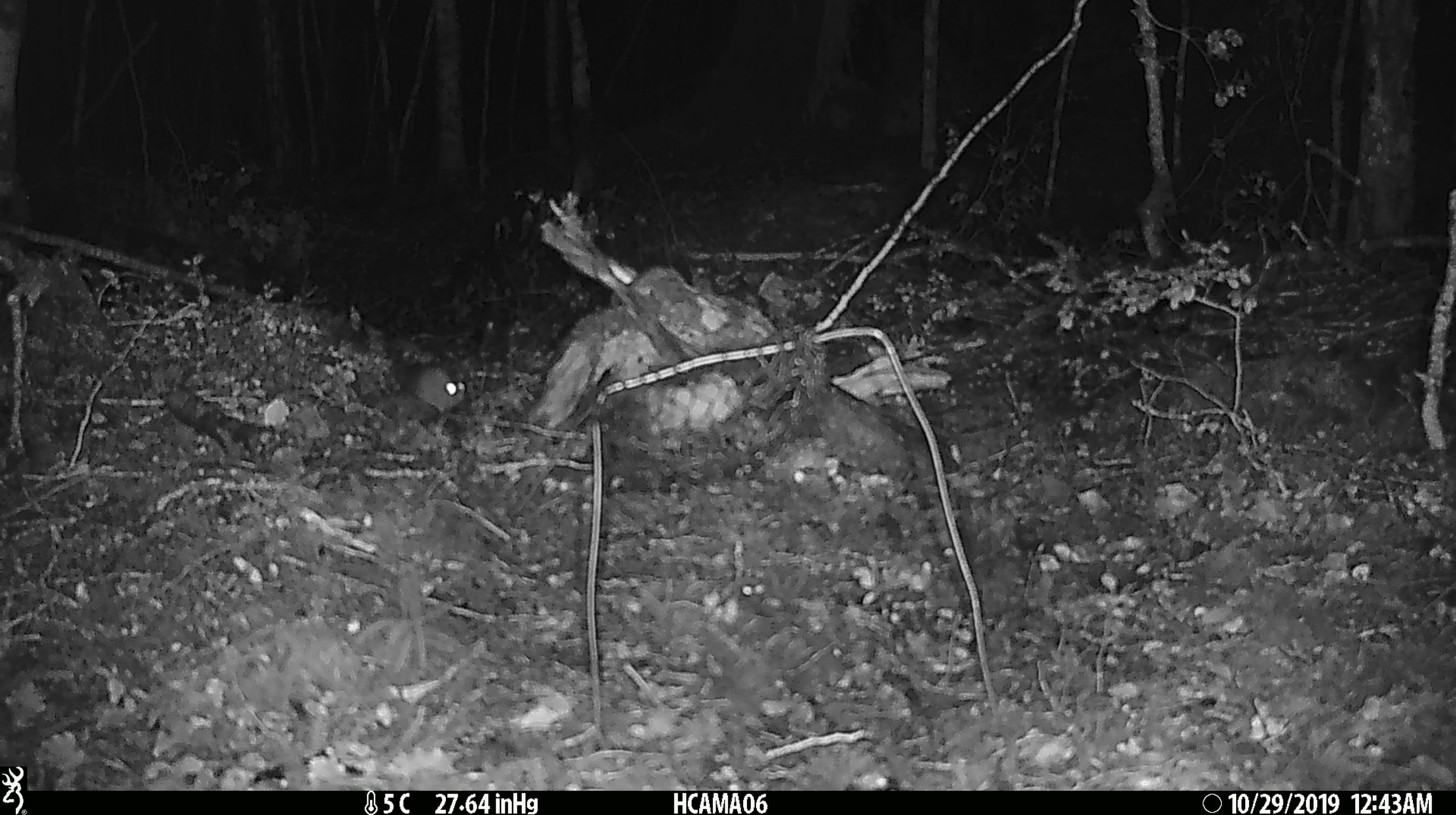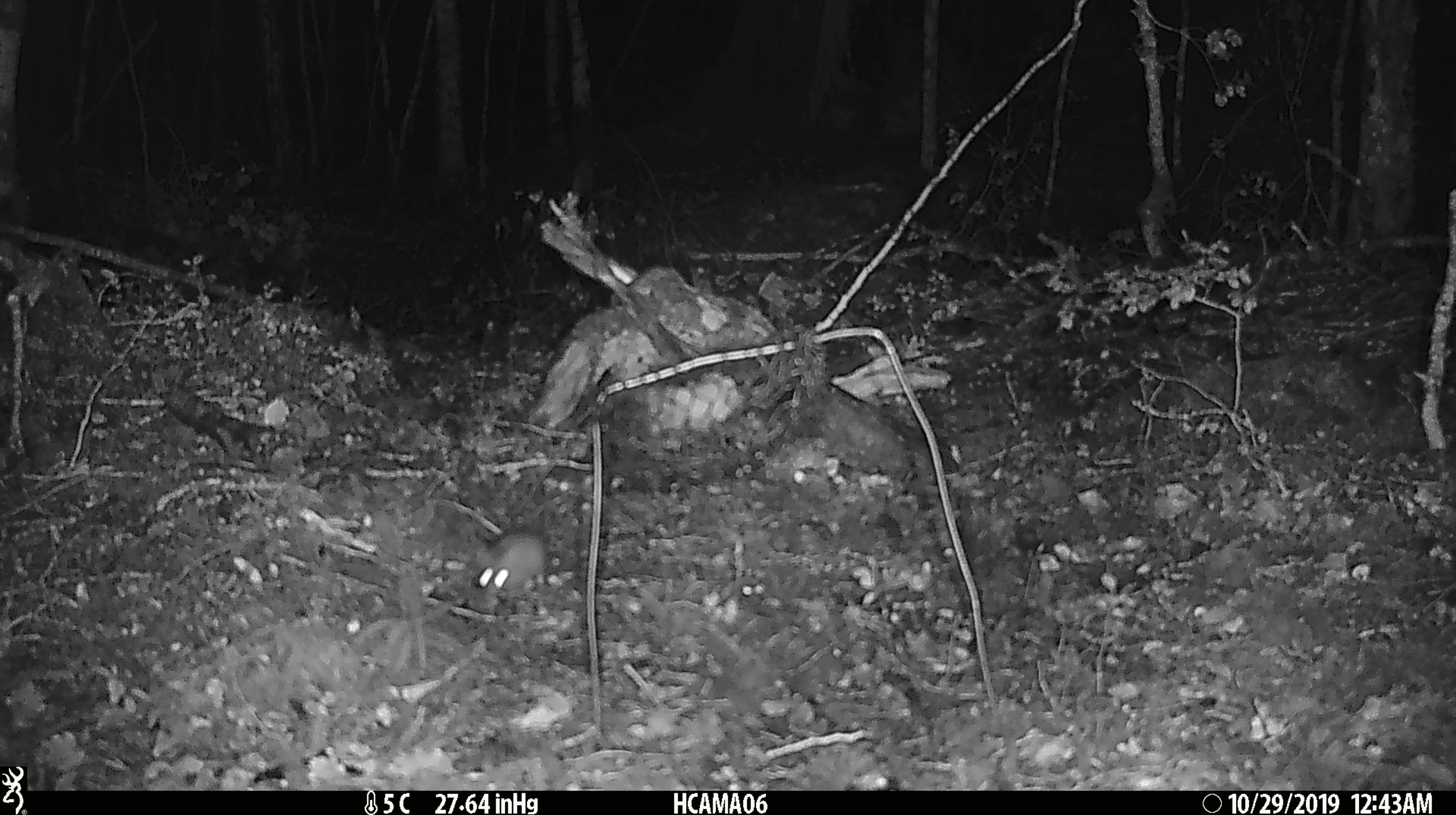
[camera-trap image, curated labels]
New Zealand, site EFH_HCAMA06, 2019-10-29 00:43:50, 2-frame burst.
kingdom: Animalia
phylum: Chordata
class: Mammalia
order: Rodentia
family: Muridae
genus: Mus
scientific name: Mus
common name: mouse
Mouse (Mus).